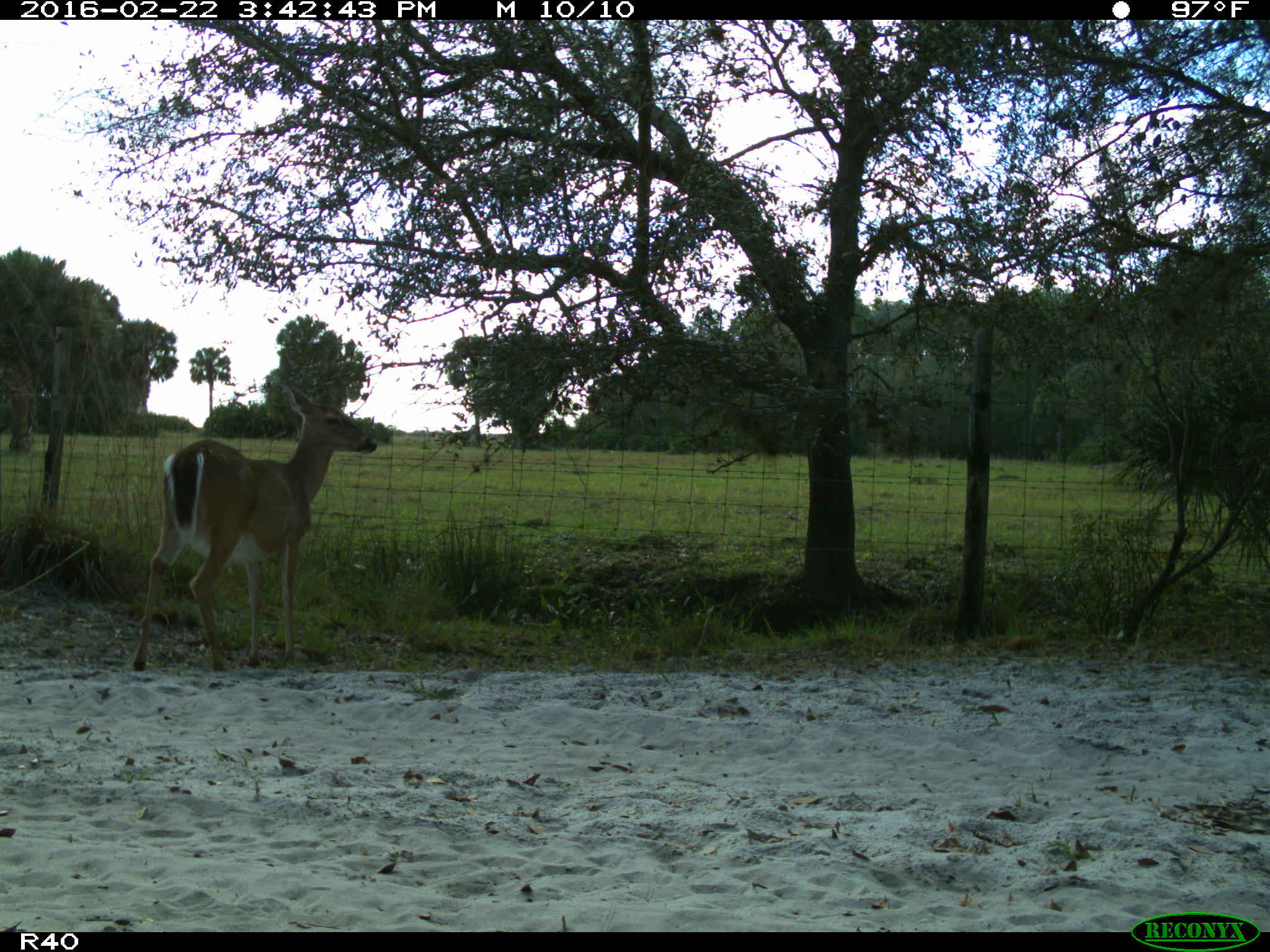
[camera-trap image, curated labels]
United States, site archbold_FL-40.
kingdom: Animalia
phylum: Chordata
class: Mammalia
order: Artiodactyla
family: Cervidae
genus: Odocoileus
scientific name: Odocoileus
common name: deer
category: unidentified deer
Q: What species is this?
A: Unidentified deer (deer) (Odocoileus).